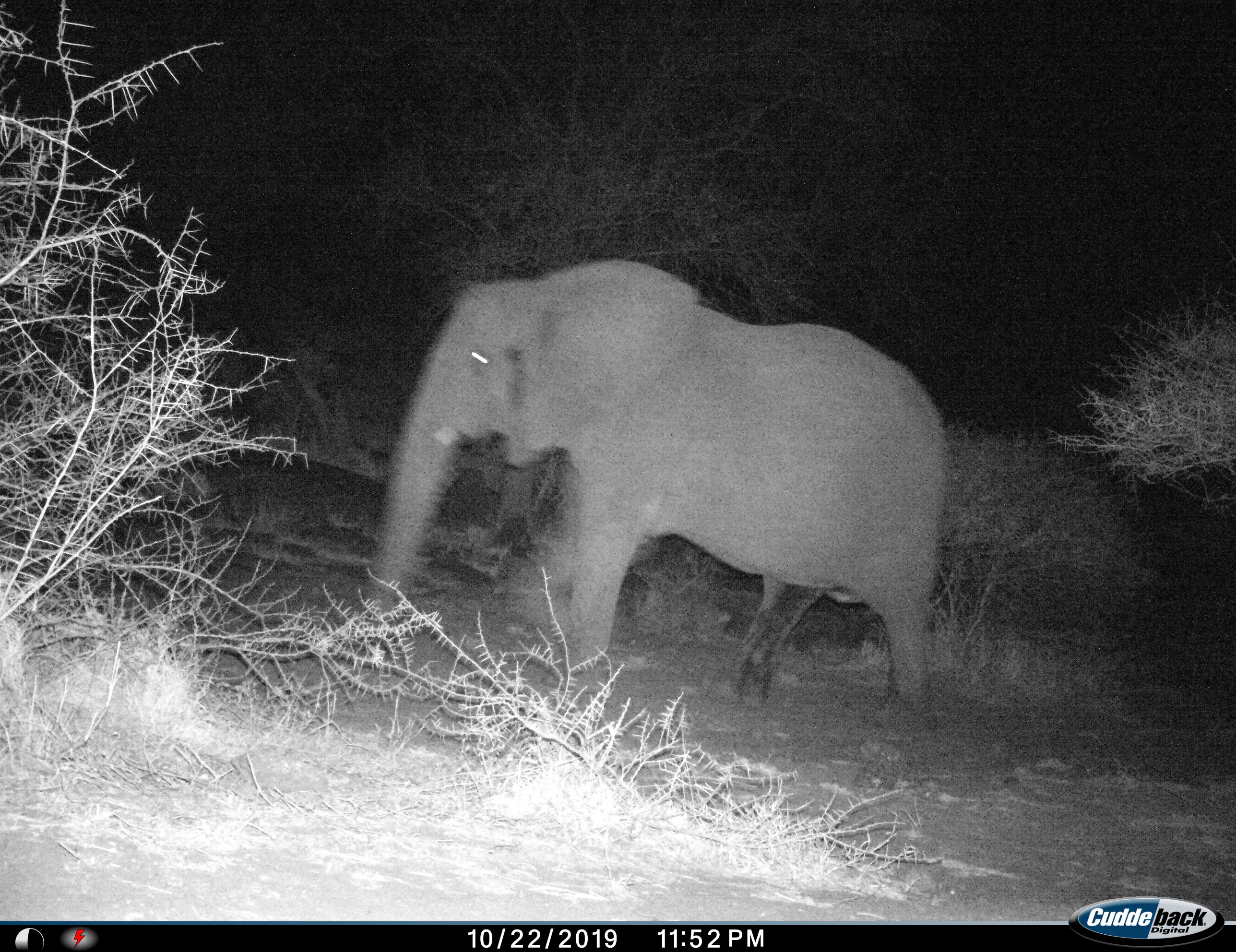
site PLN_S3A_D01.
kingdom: Animalia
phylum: Chordata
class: Mammalia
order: Proboscidea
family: Elephantidae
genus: Loxodonta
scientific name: Loxodonta africana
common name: african bush elephant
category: elephant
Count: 1.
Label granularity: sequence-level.